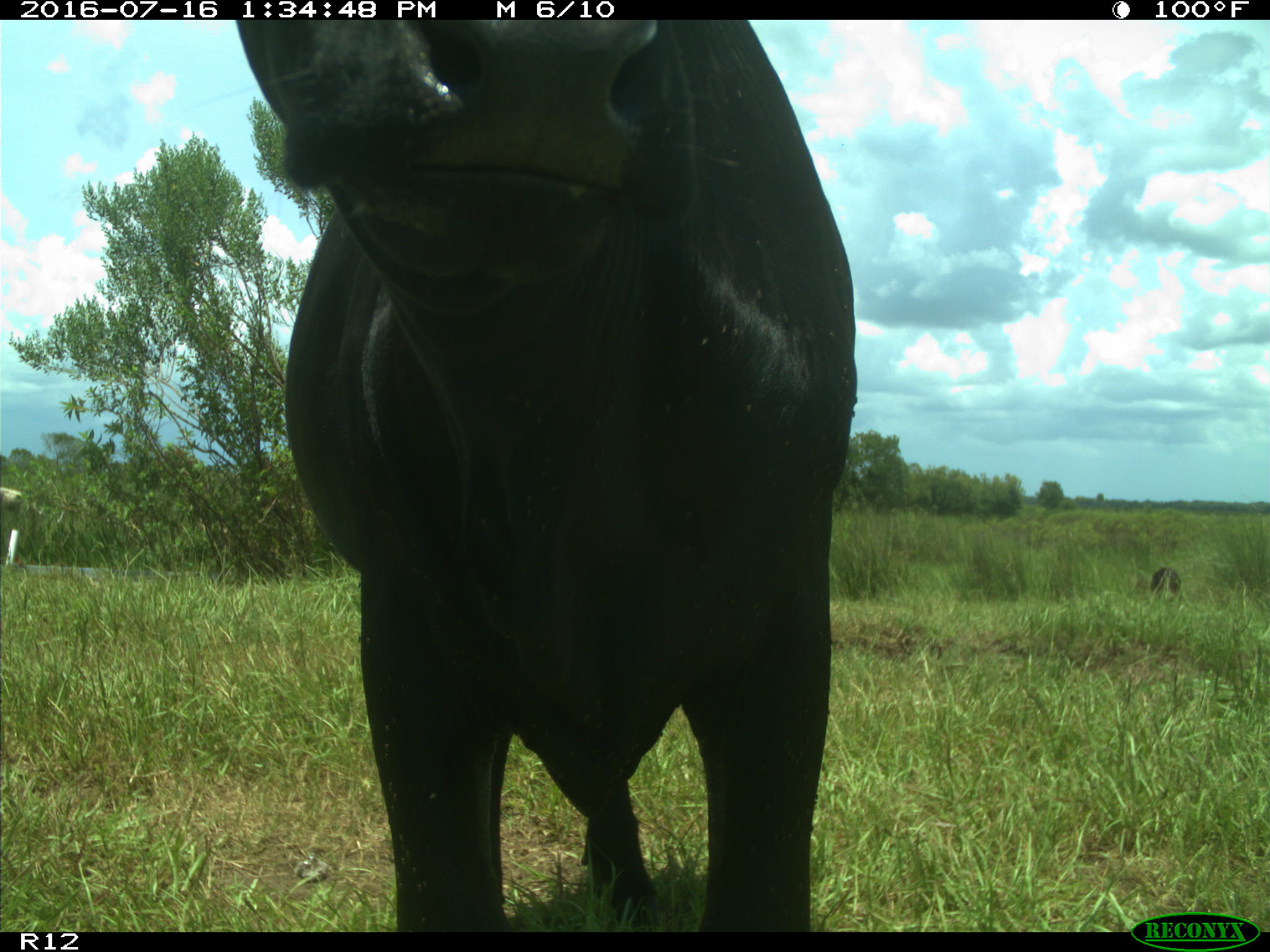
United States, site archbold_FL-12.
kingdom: Animalia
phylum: Chordata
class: Mammalia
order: Artiodactyla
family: Bovidae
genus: Bos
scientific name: Bos taurus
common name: domestic cow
Bos taurus (domestic cow).